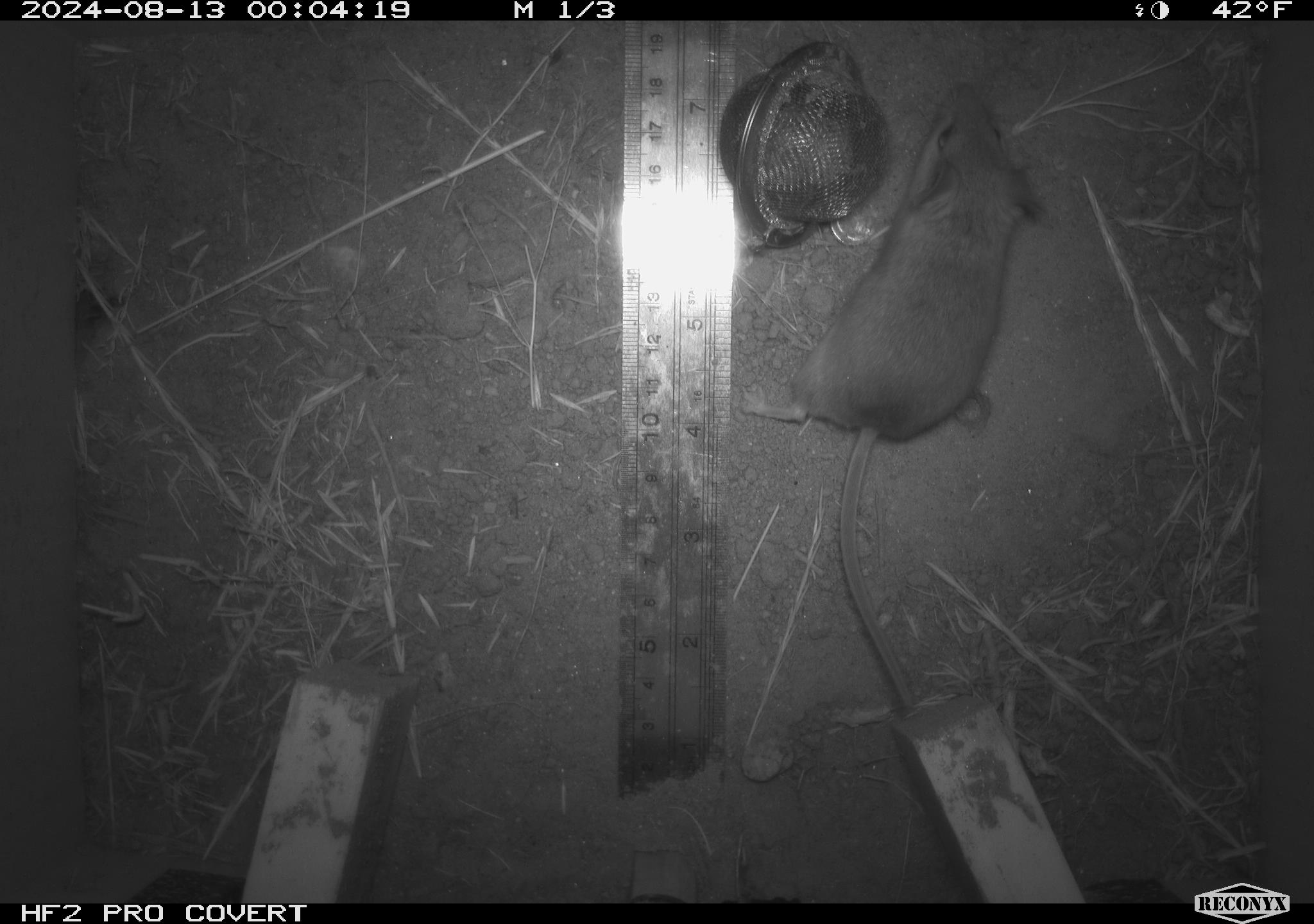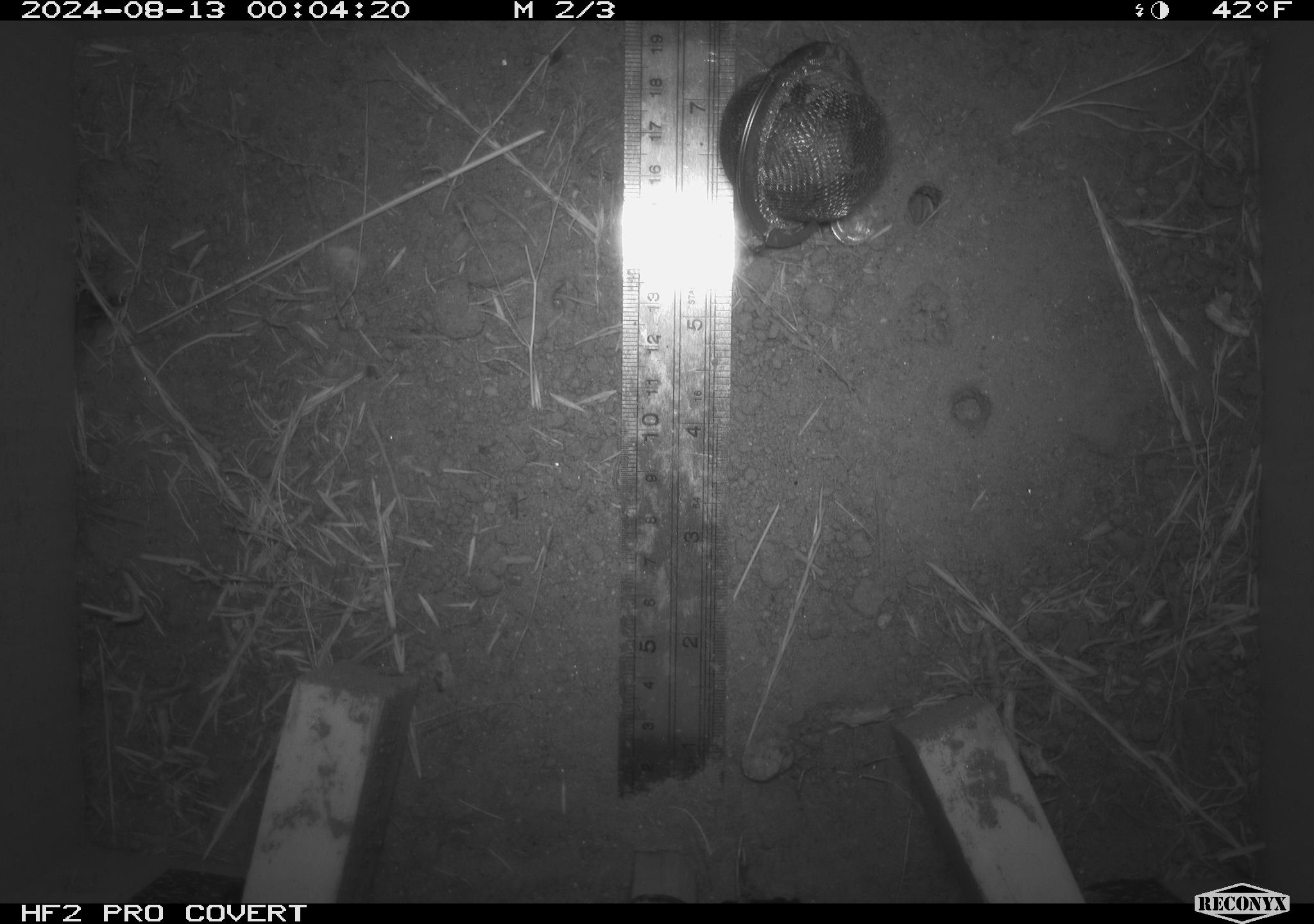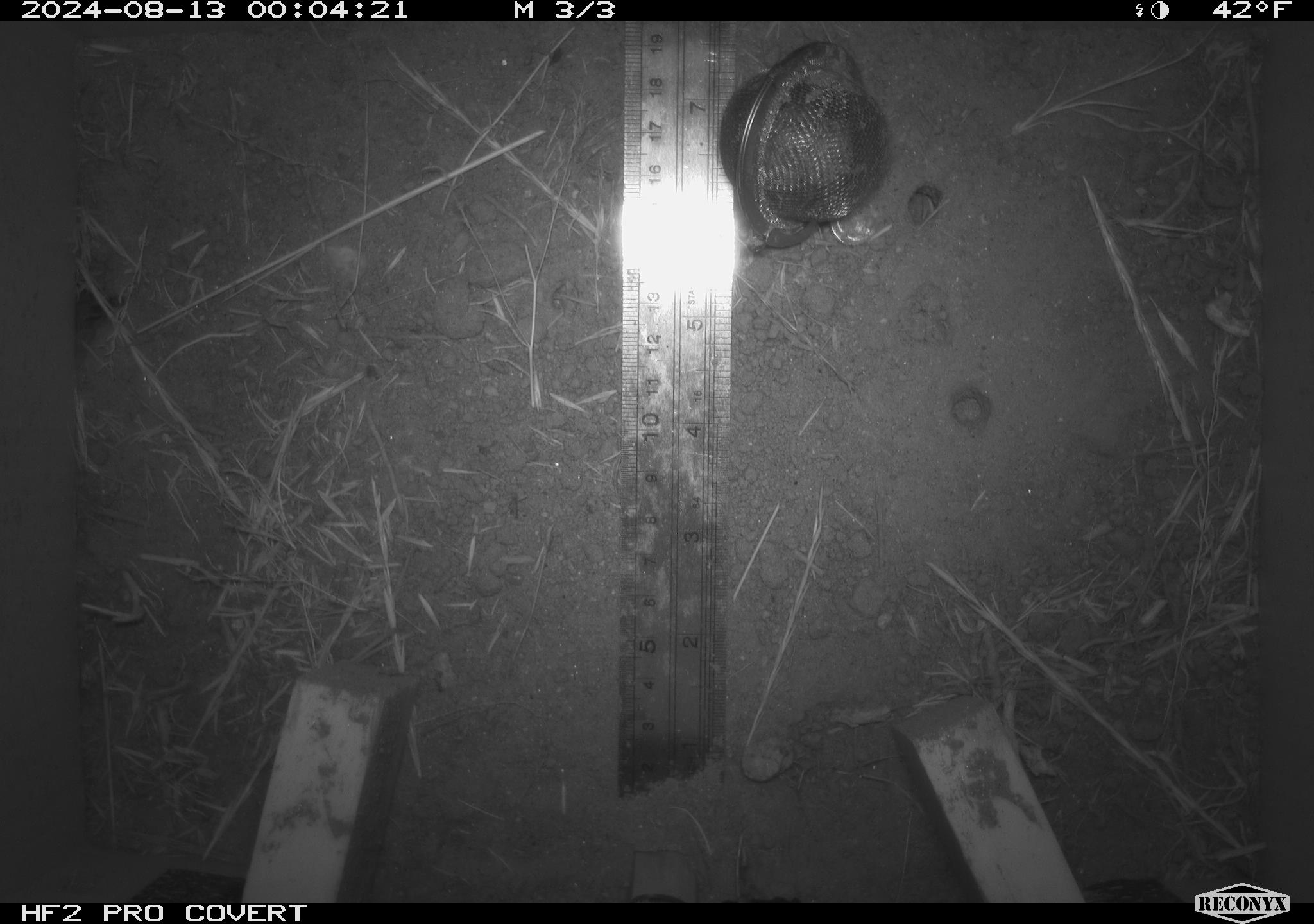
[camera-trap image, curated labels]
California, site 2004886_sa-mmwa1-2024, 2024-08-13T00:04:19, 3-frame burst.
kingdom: Animalia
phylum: Chordata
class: Mammalia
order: Rodentia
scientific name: Rodentia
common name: mouse species